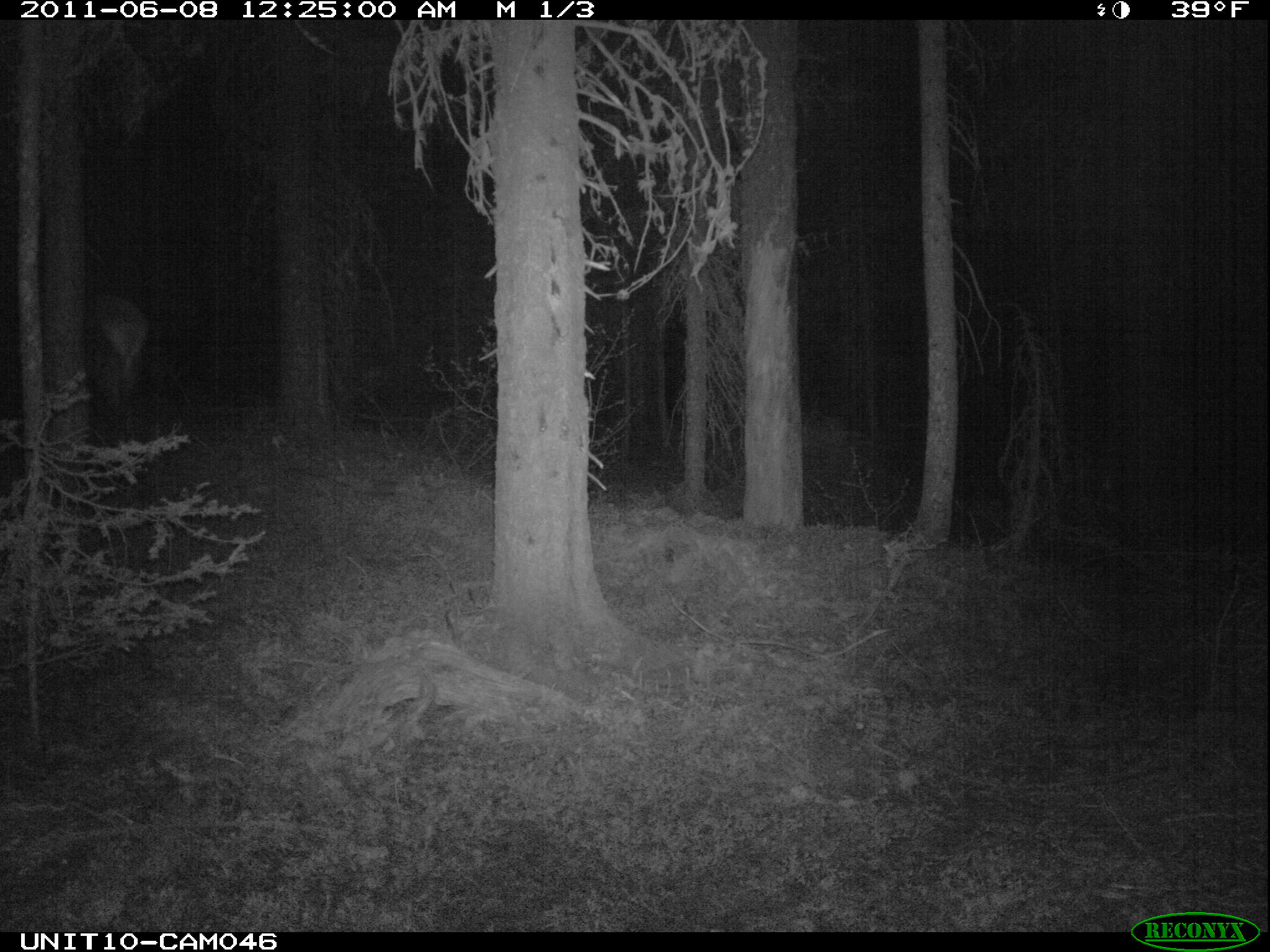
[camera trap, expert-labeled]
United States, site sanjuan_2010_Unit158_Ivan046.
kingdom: Animalia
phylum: Chordata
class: Mammalia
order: Artiodactyla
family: Cervidae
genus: Cervus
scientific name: Cervus elaphus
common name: red deer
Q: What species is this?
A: Cervus elaphus (red deer).